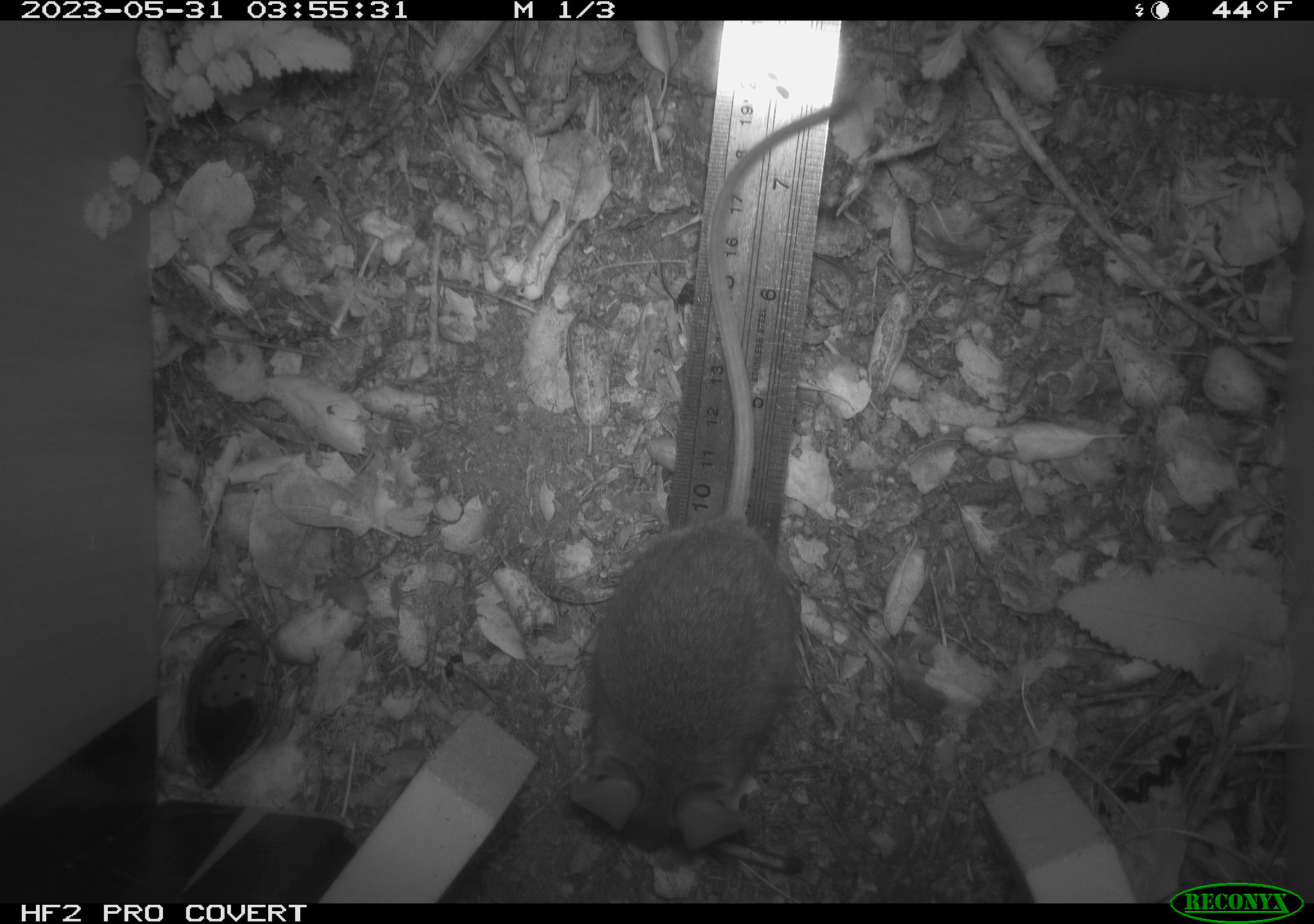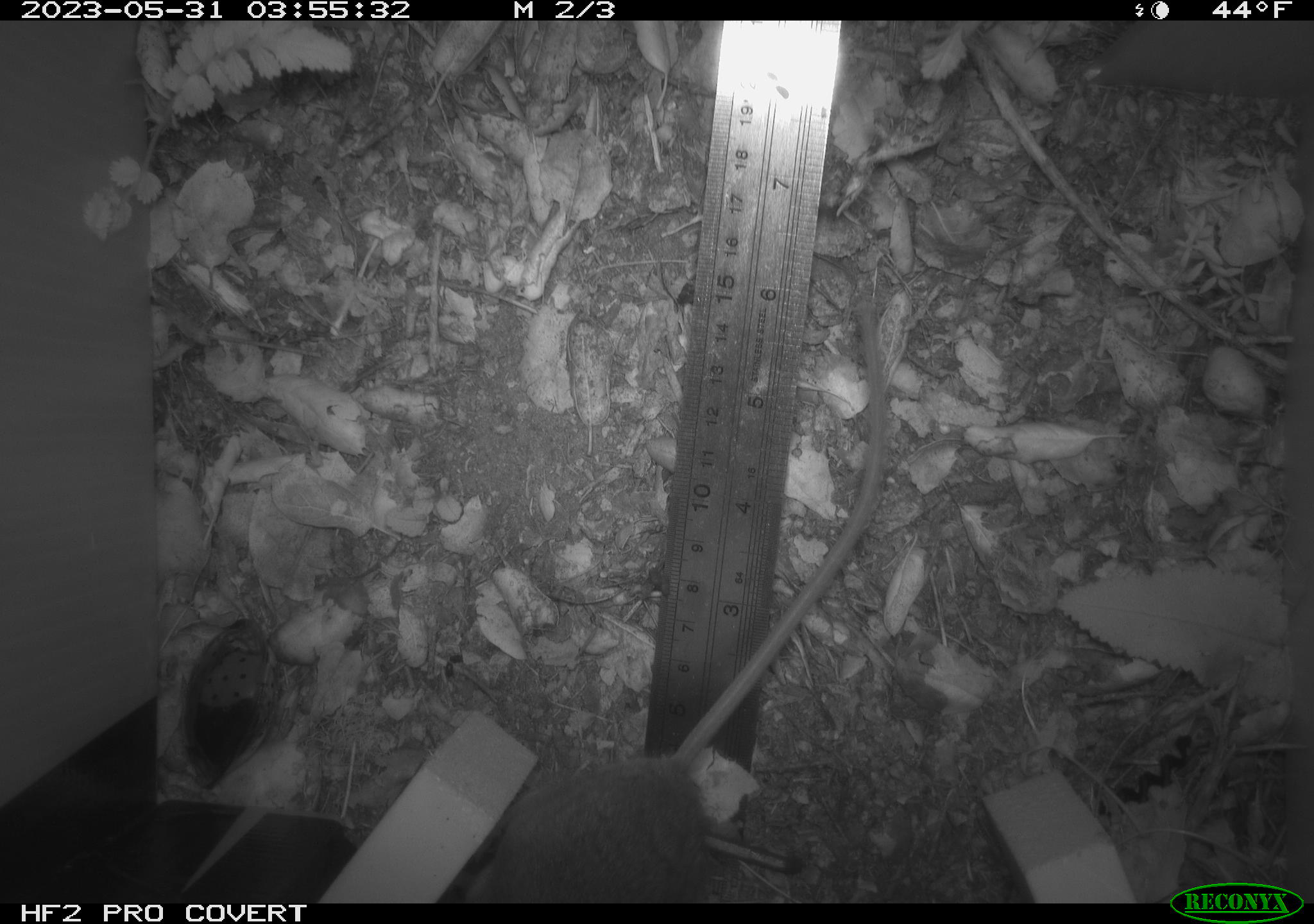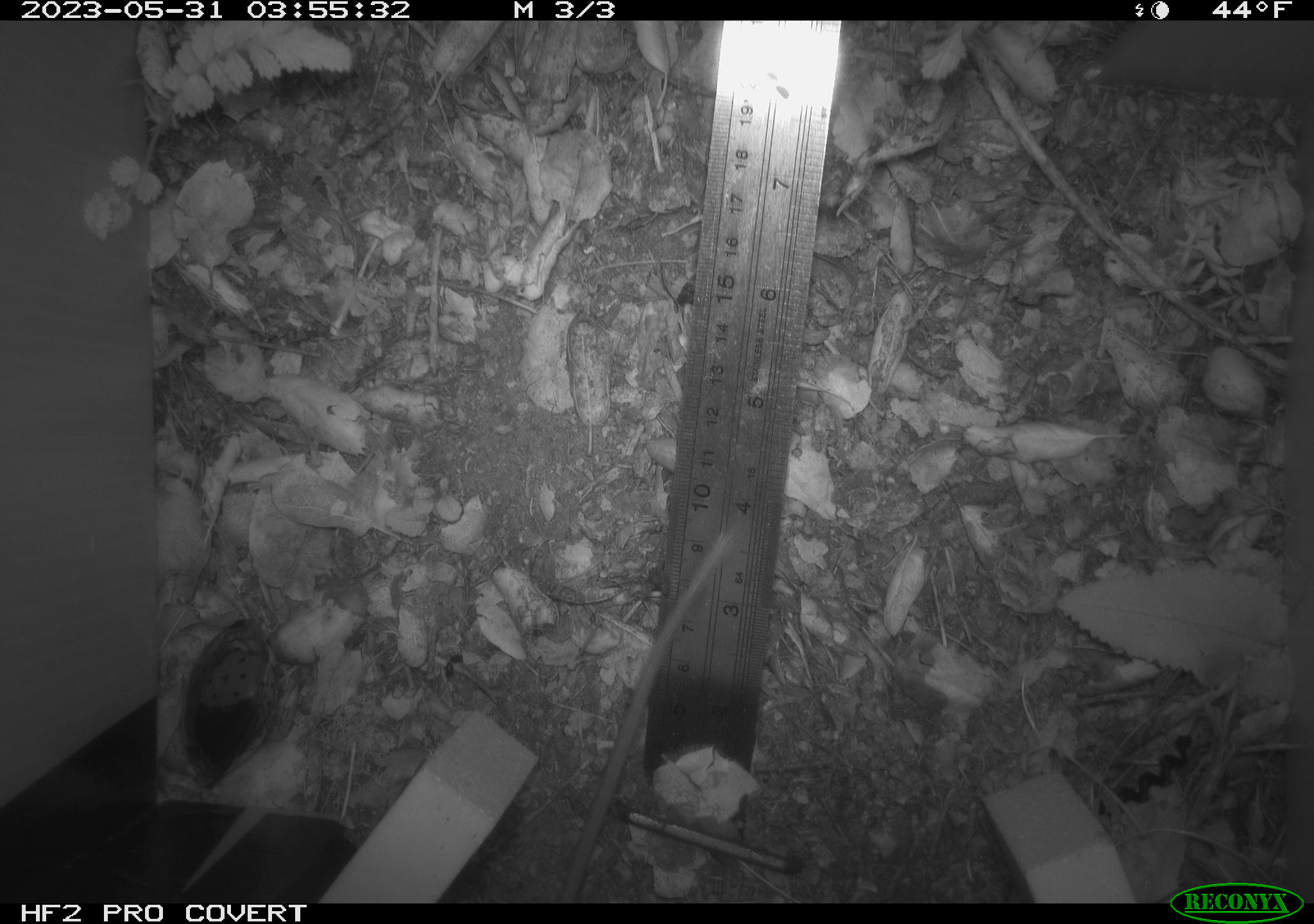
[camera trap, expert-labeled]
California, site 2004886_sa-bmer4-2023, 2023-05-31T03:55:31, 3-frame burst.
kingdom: Animalia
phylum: Chordata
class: Mammalia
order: Rodentia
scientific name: Rodentia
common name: mouse species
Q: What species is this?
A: Mouse species (Rodentia).